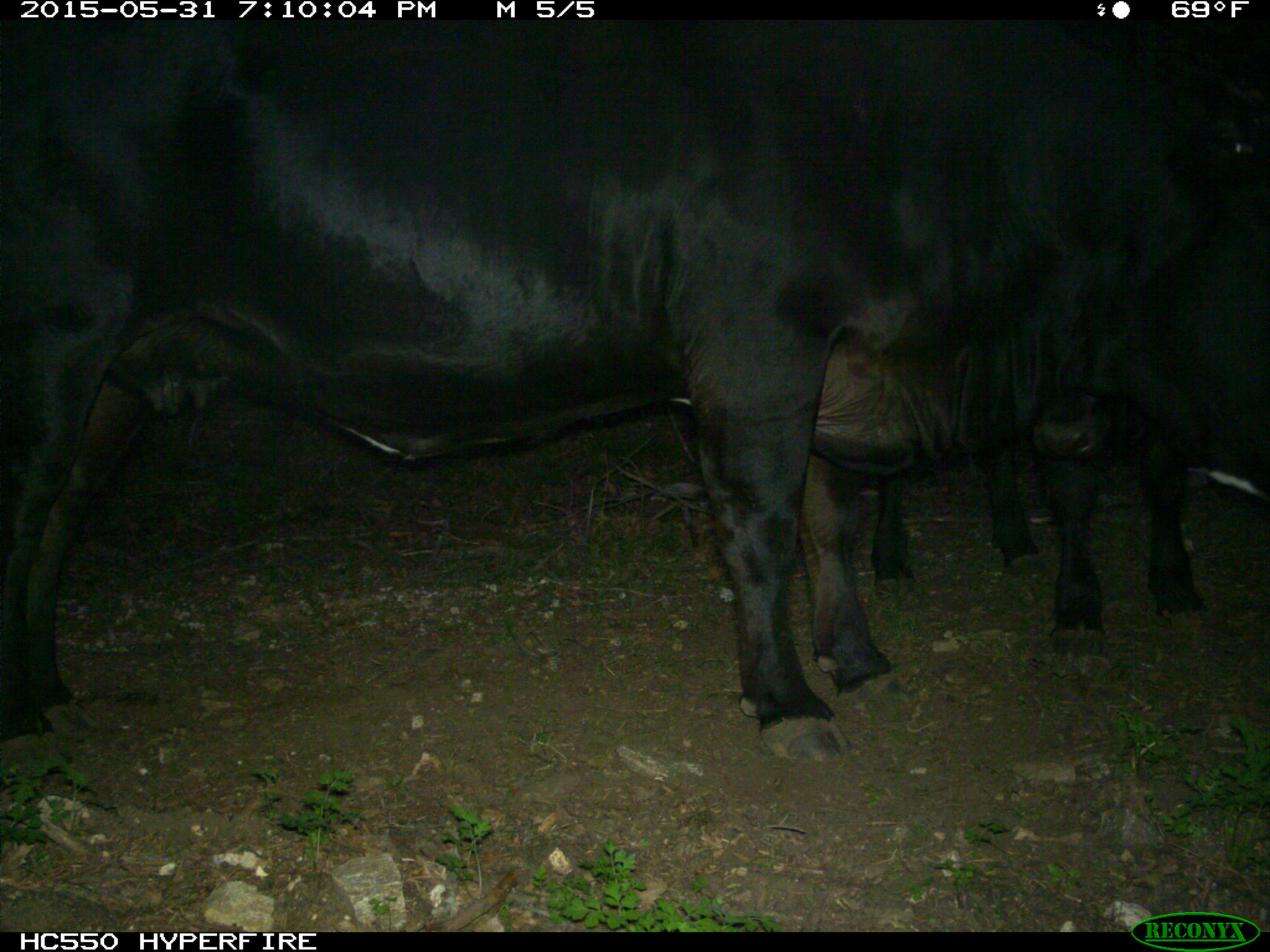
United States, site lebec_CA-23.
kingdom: Animalia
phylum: Chordata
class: Mammalia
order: Artiodactyla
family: Bovidae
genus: Bos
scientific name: Bos taurus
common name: domestic cow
Bos taurus (domestic cow).